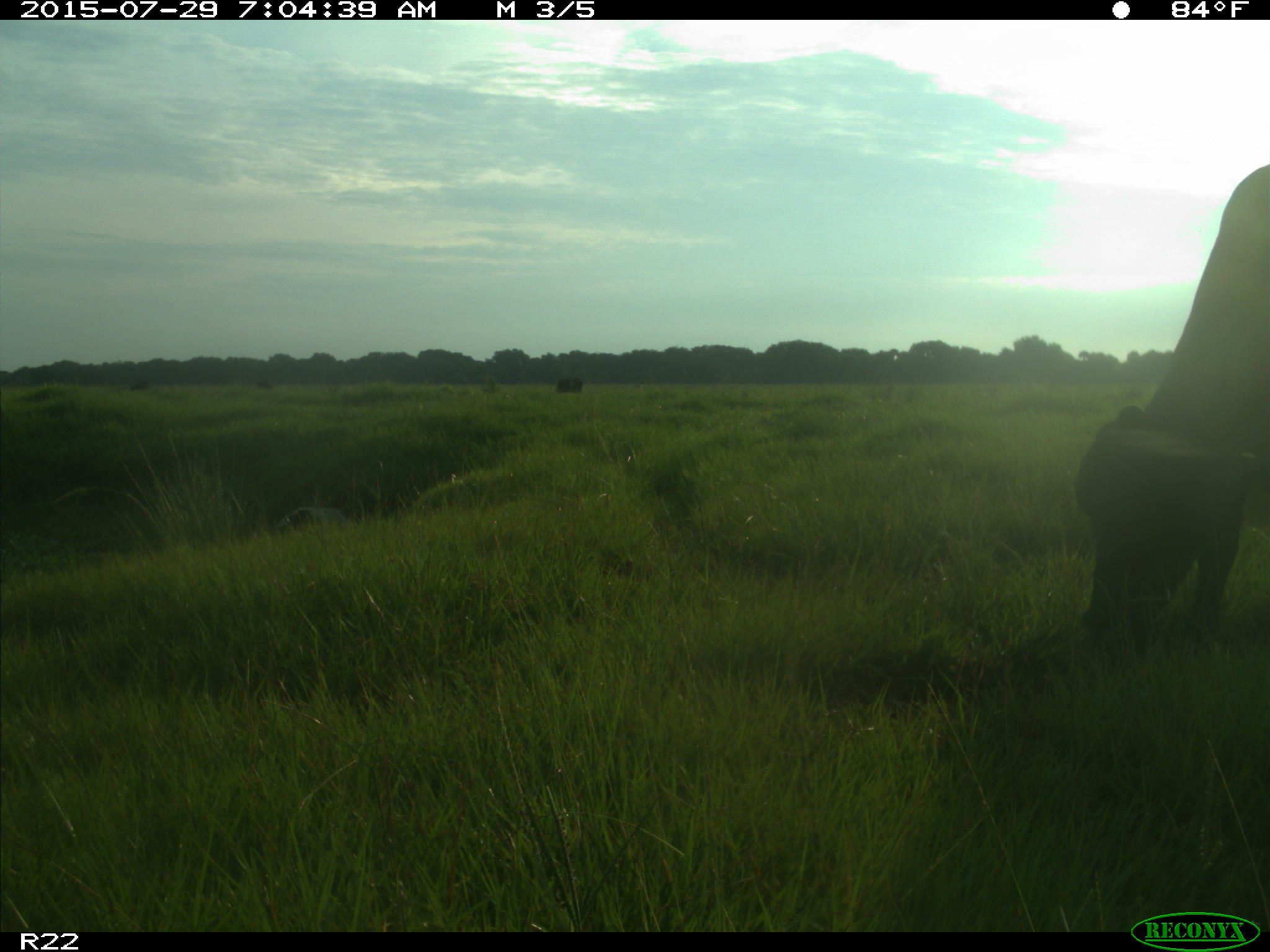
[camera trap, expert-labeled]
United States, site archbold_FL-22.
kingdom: Animalia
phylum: Chordata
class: Mammalia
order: Artiodactyla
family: Bovidae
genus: Bos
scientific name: Bos taurus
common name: domestic cow